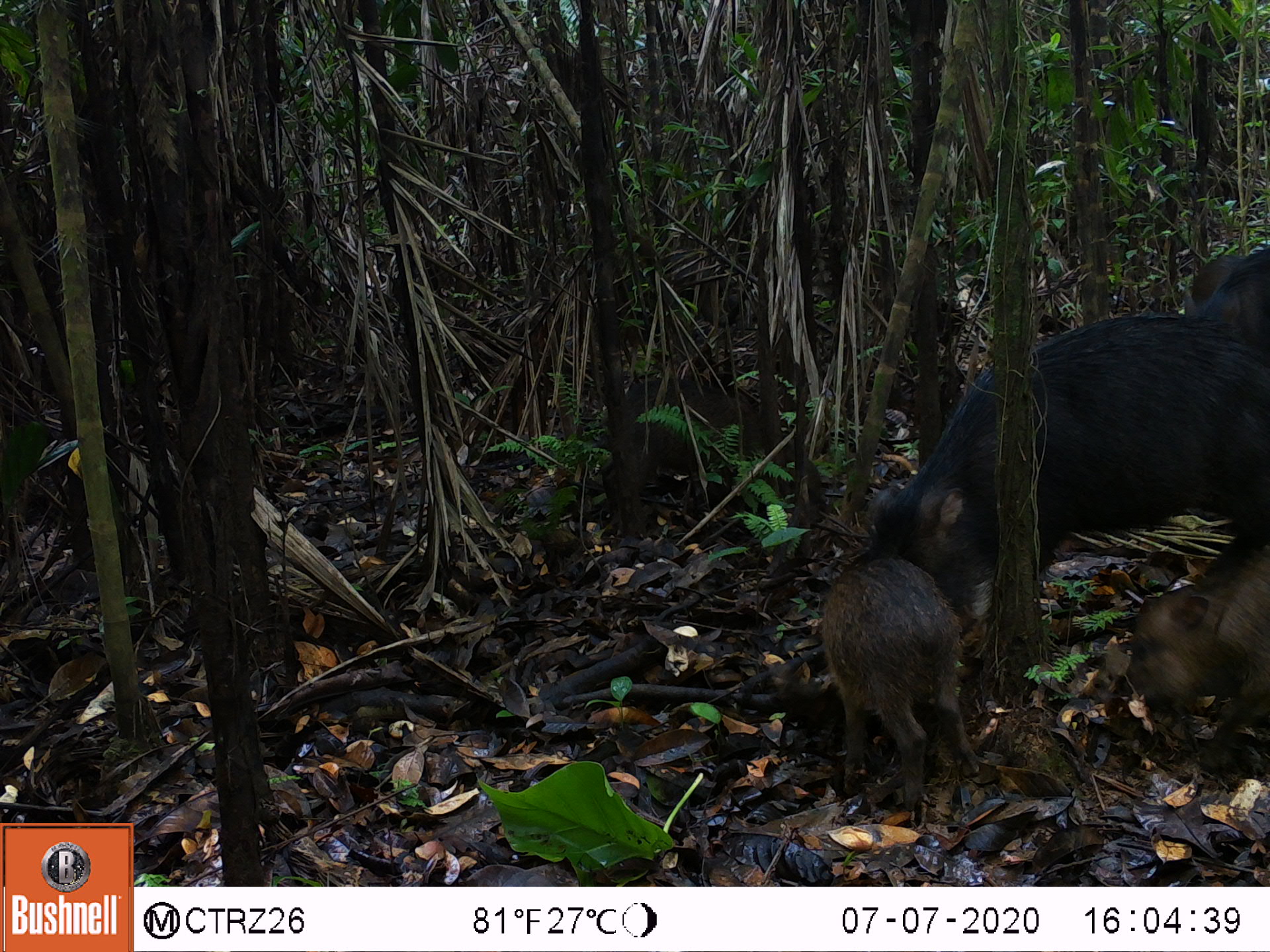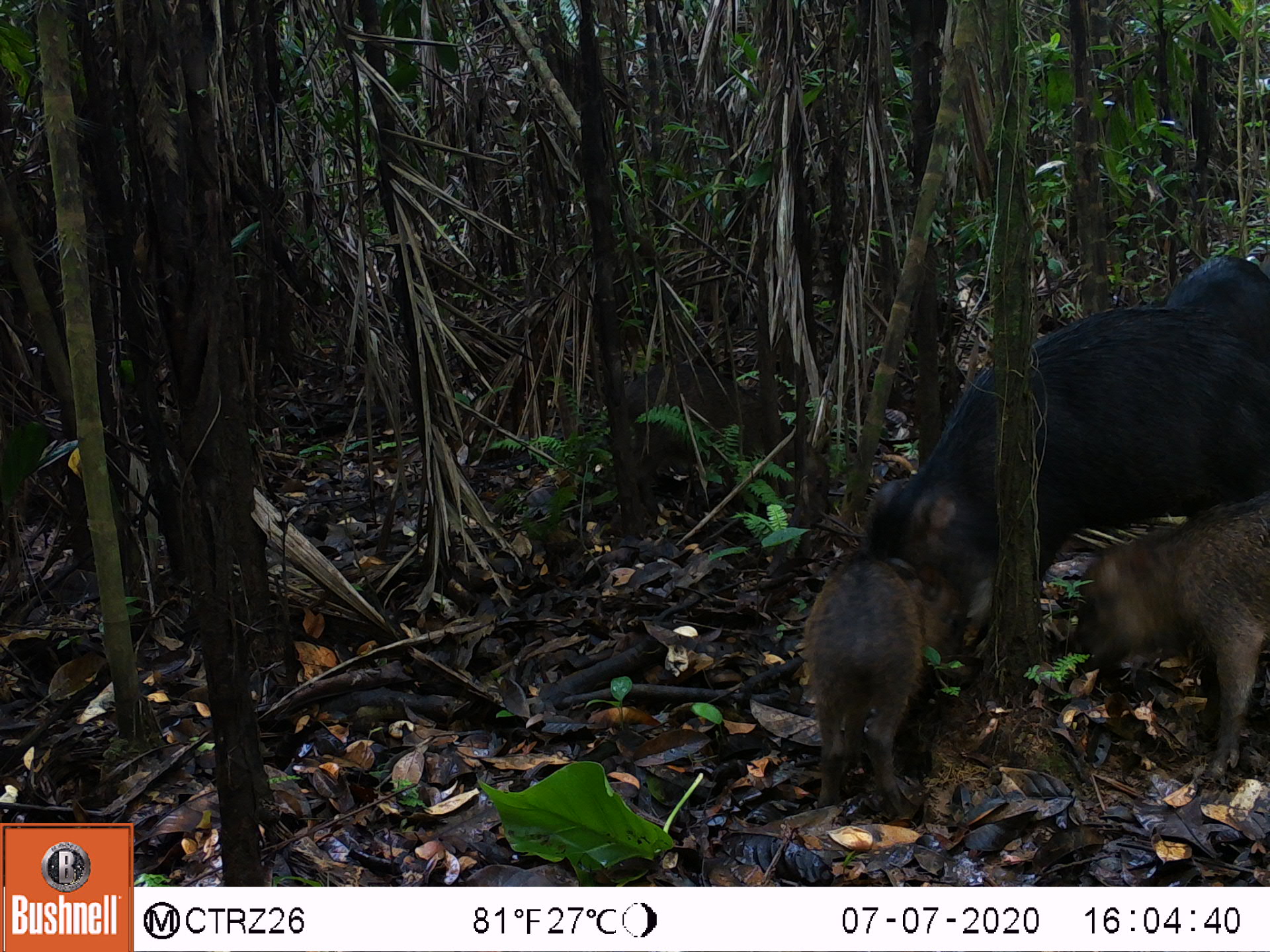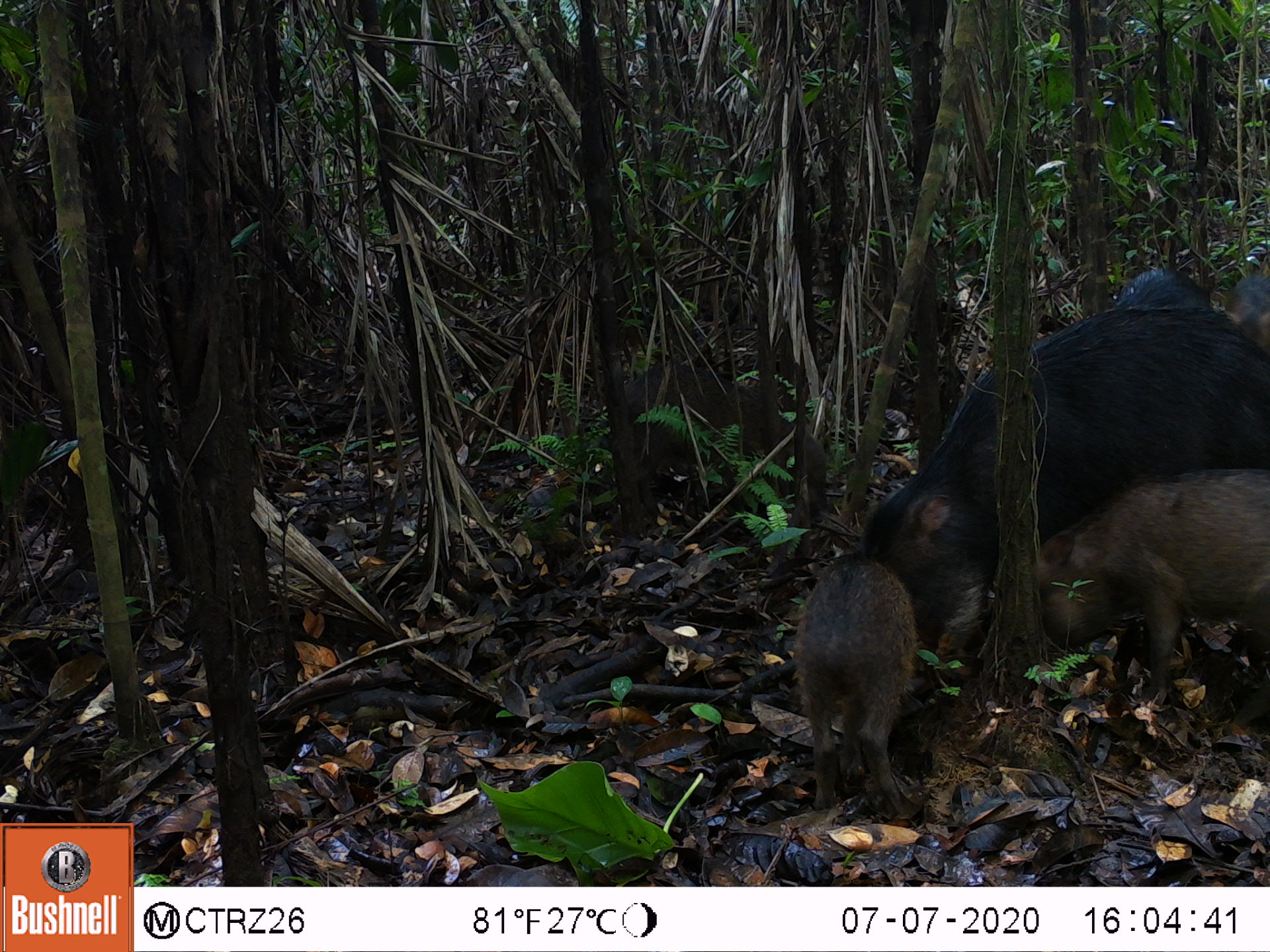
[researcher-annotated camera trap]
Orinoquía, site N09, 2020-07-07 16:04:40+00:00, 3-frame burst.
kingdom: Animalia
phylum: Chordata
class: Mammalia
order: Artiodactyla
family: Tayassuidae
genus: Tayassu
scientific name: Tayassu pecari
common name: white-lipped peccary